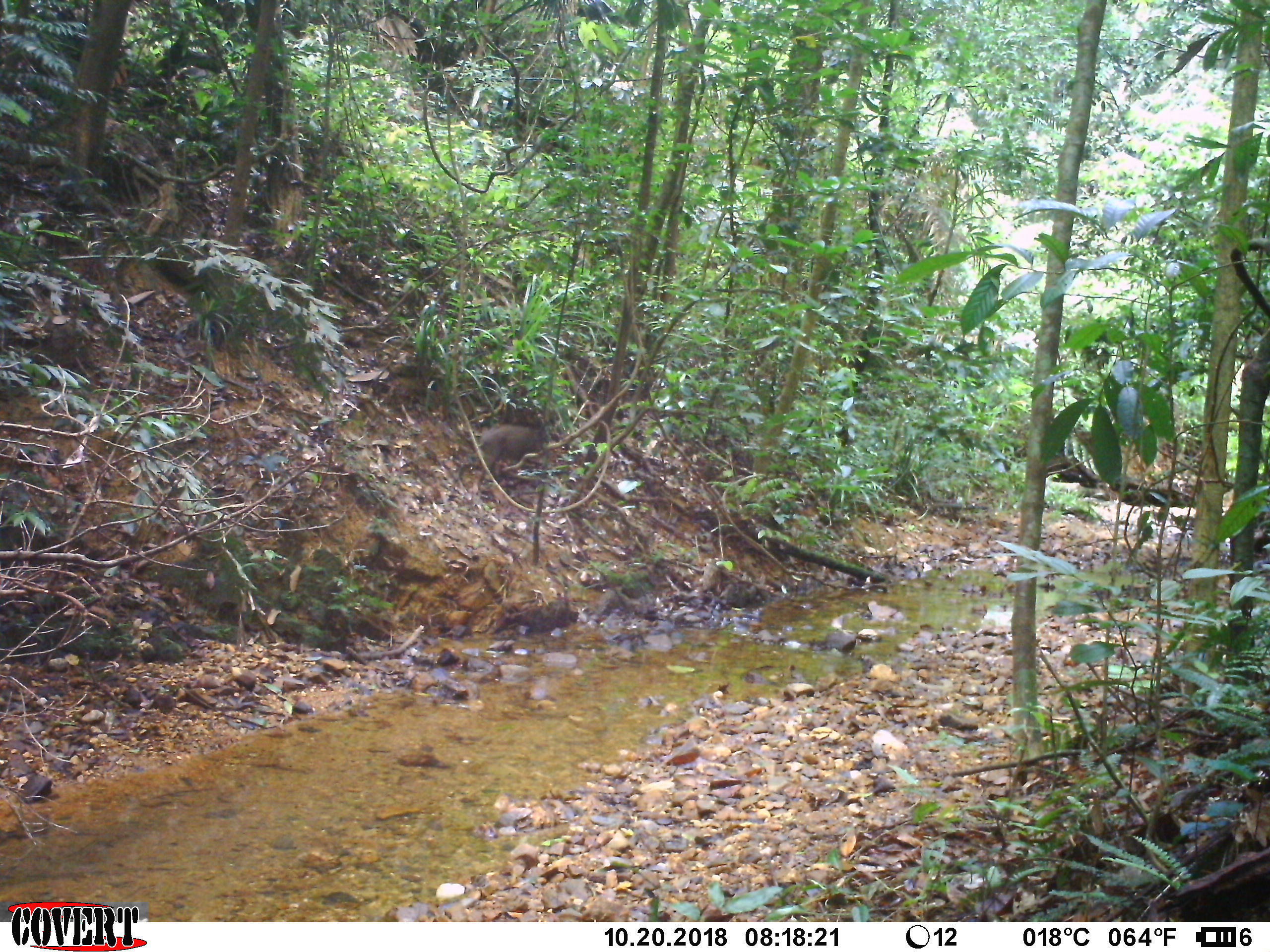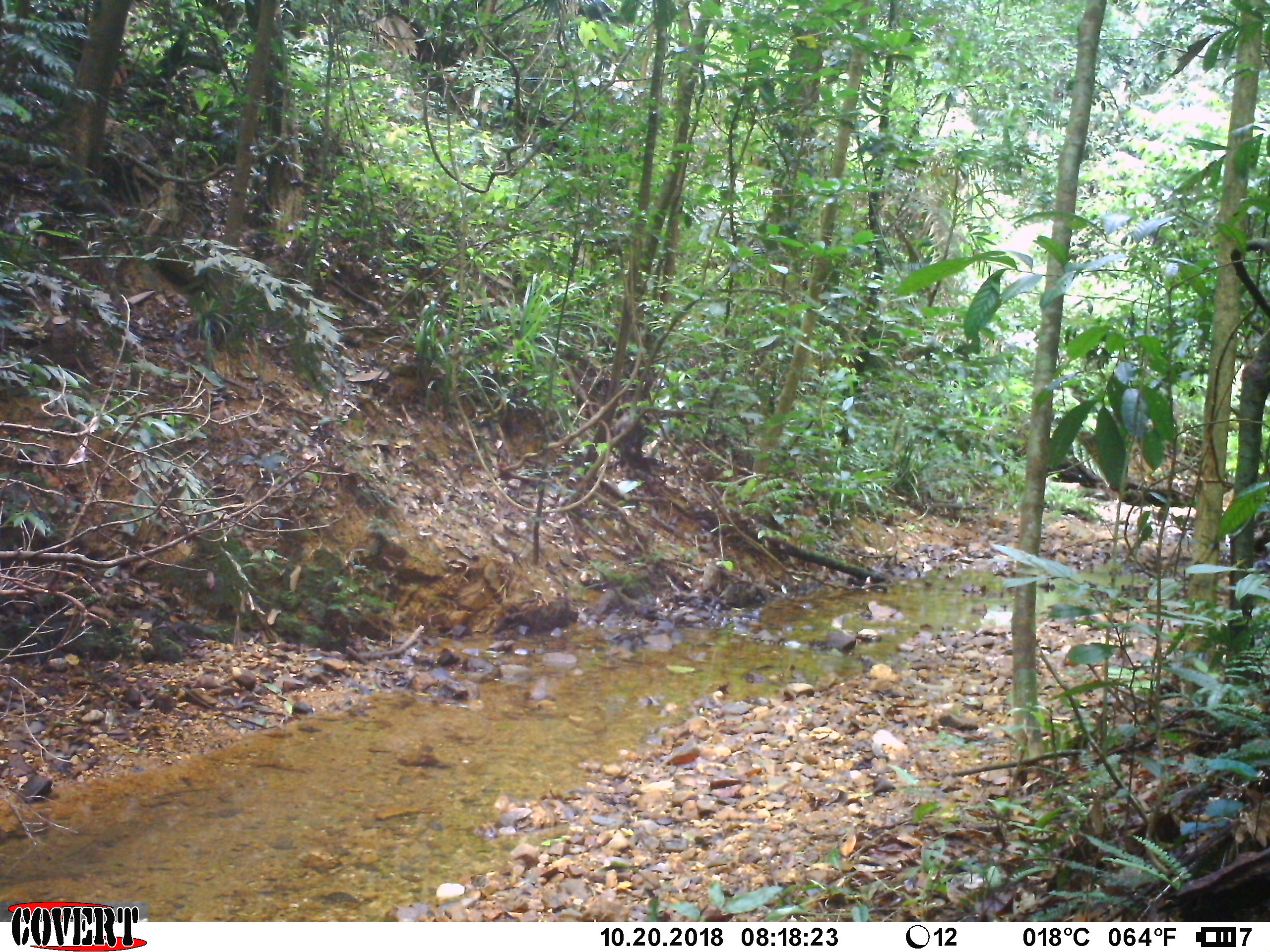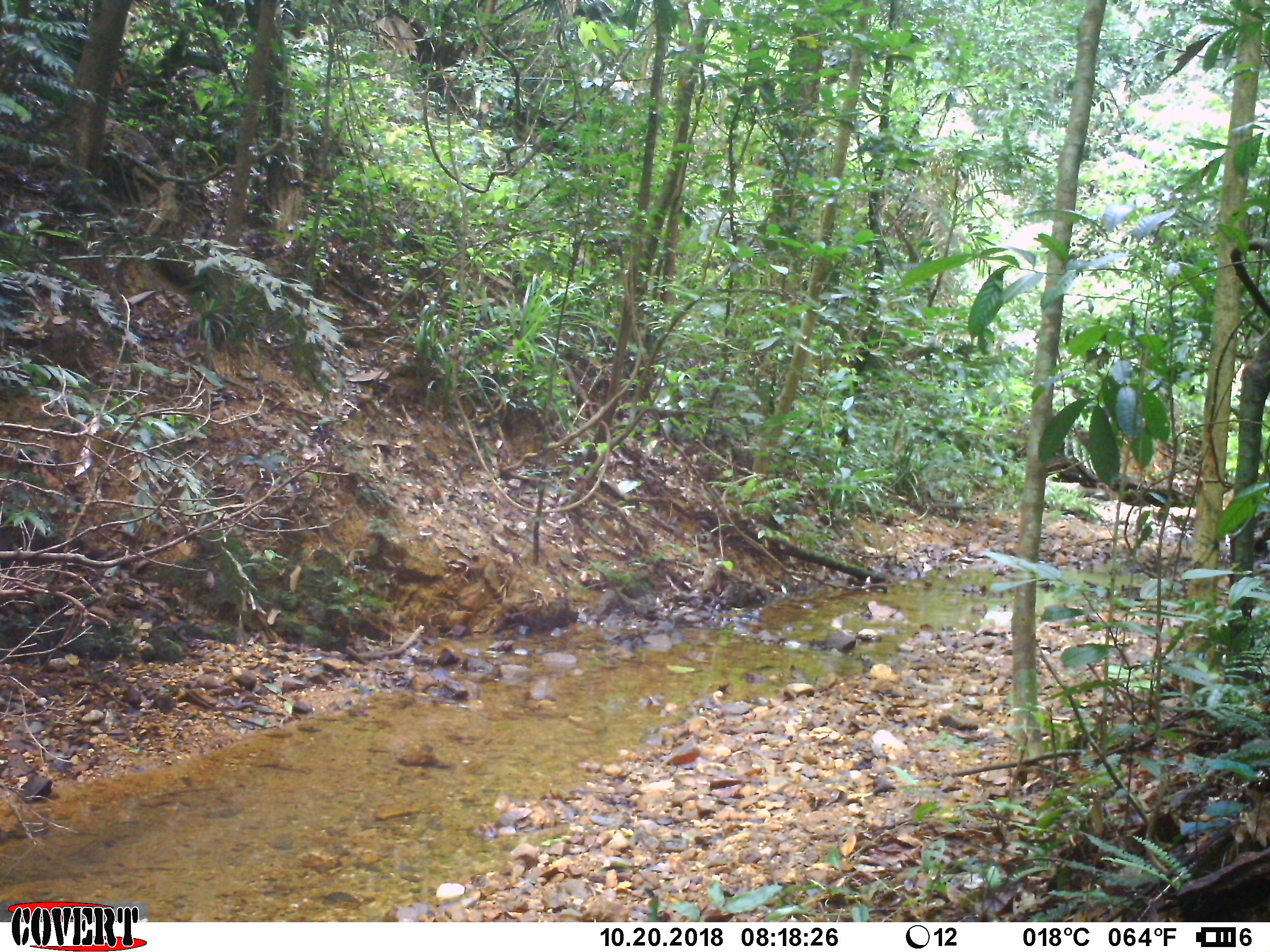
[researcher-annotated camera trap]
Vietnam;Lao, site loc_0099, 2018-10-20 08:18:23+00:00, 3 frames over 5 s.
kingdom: Animalia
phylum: Chordata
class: Mammalia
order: Artiodactyla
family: Suidae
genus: Sus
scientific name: Sus scrofa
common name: eurasian wild pig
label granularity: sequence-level